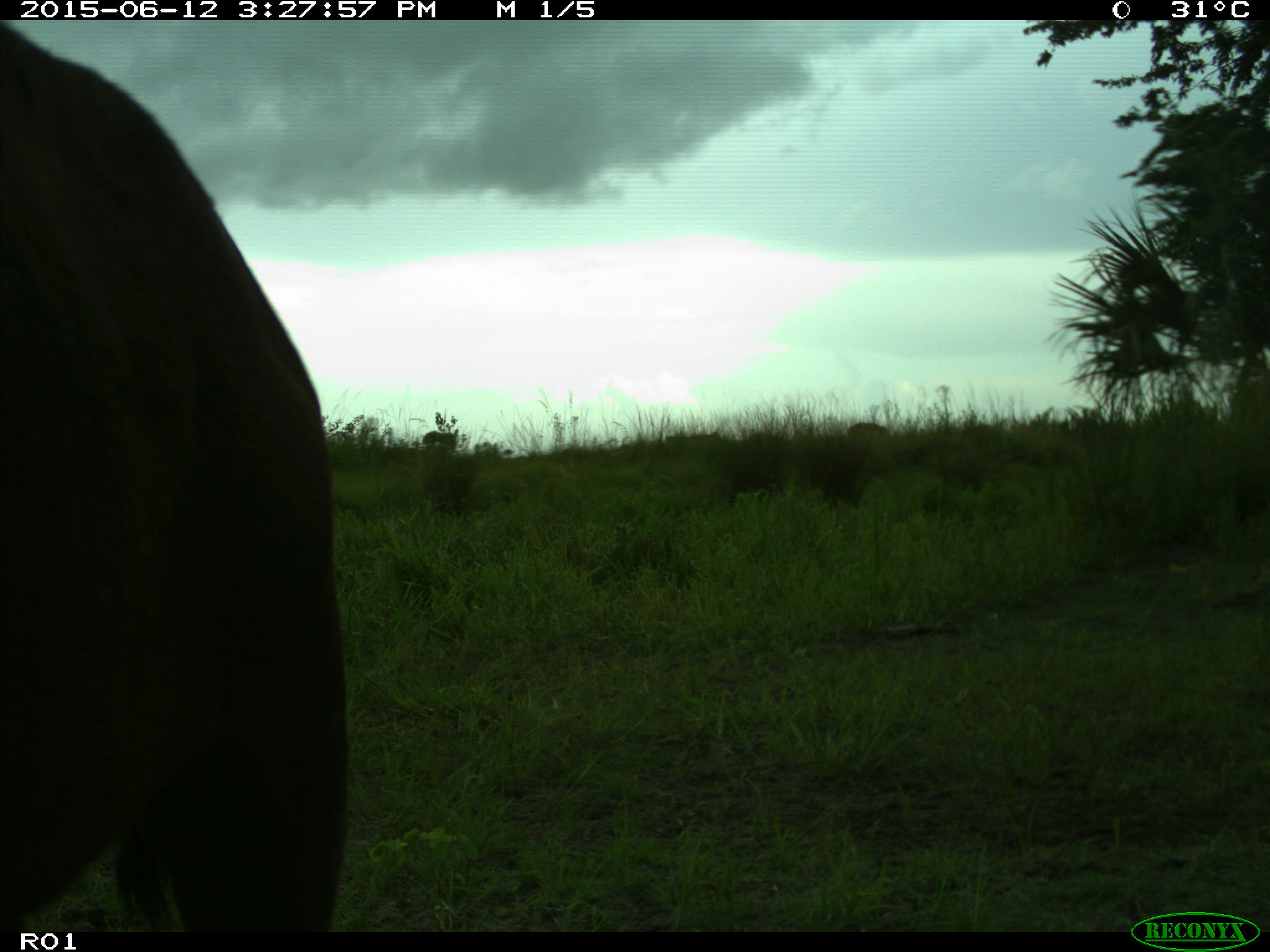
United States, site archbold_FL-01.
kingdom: Animalia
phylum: Chordata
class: Mammalia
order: Artiodactyla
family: Bovidae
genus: Bos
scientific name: Bos taurus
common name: domestic cow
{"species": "Bos taurus (domestic cow)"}